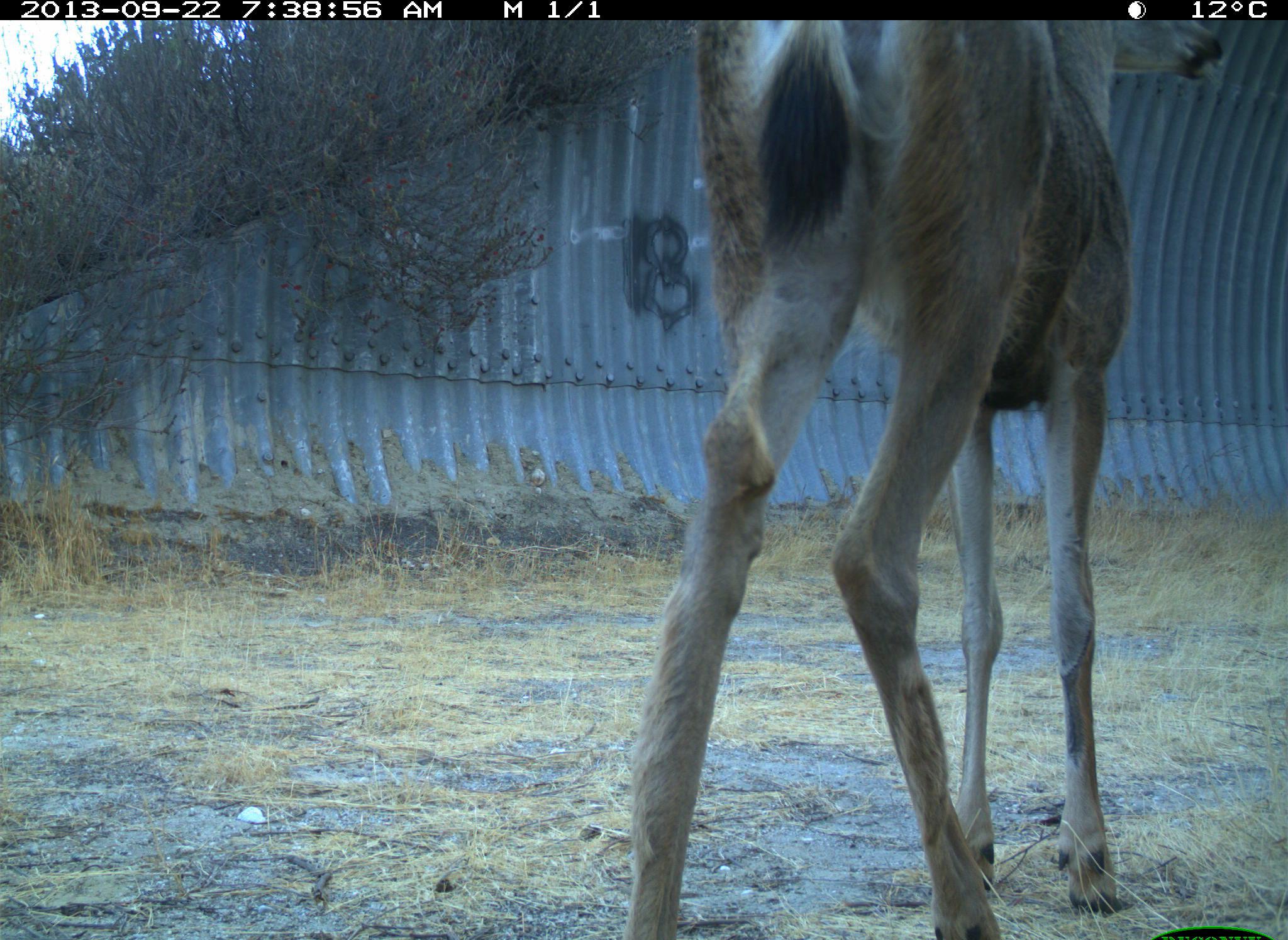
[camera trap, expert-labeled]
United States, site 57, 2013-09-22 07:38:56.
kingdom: Animalia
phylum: Chordata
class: Mammalia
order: Artiodactyla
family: Cervidae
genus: Odocoileus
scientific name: Odocoileus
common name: deer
Deer (Odocoileus).